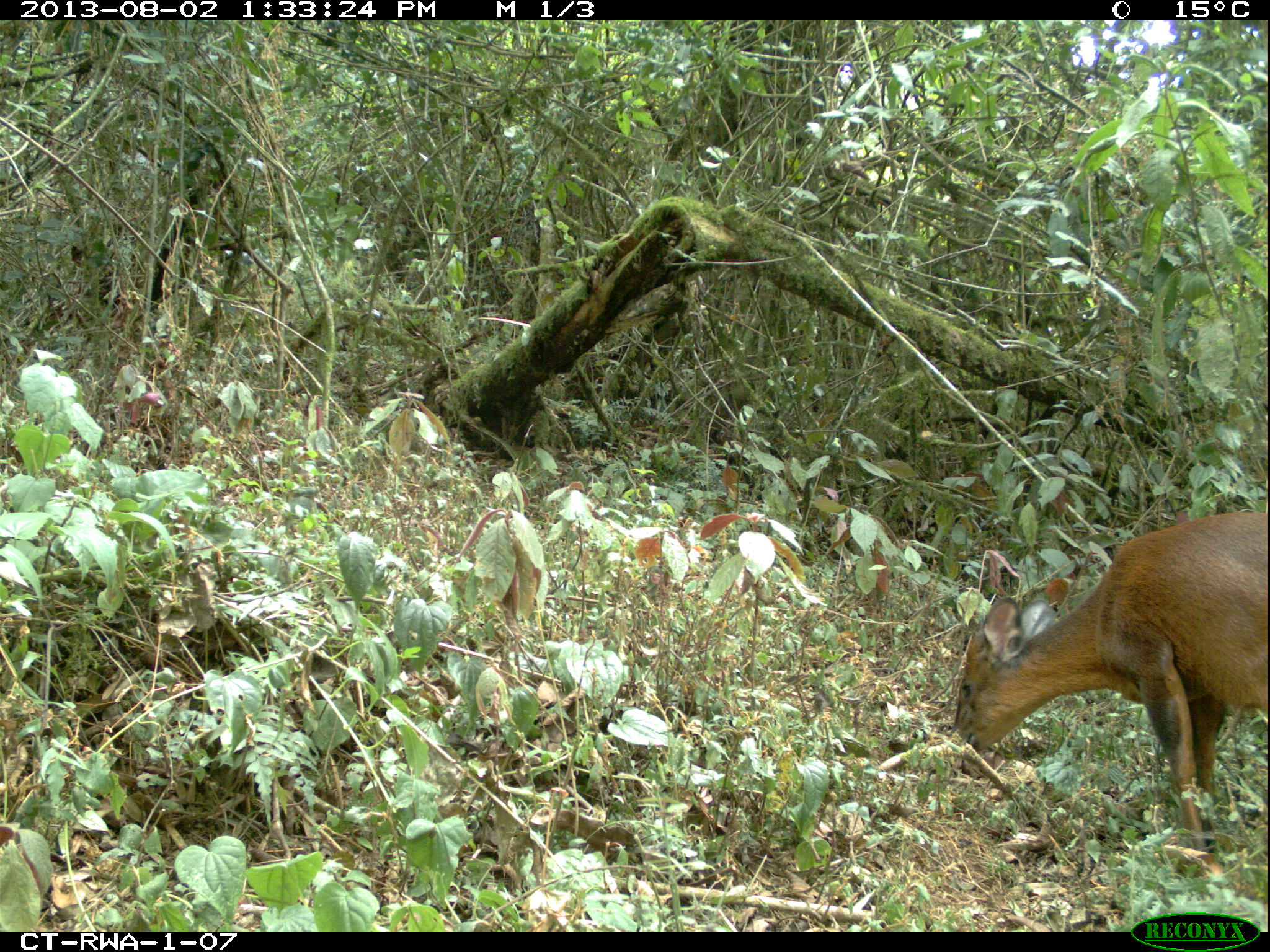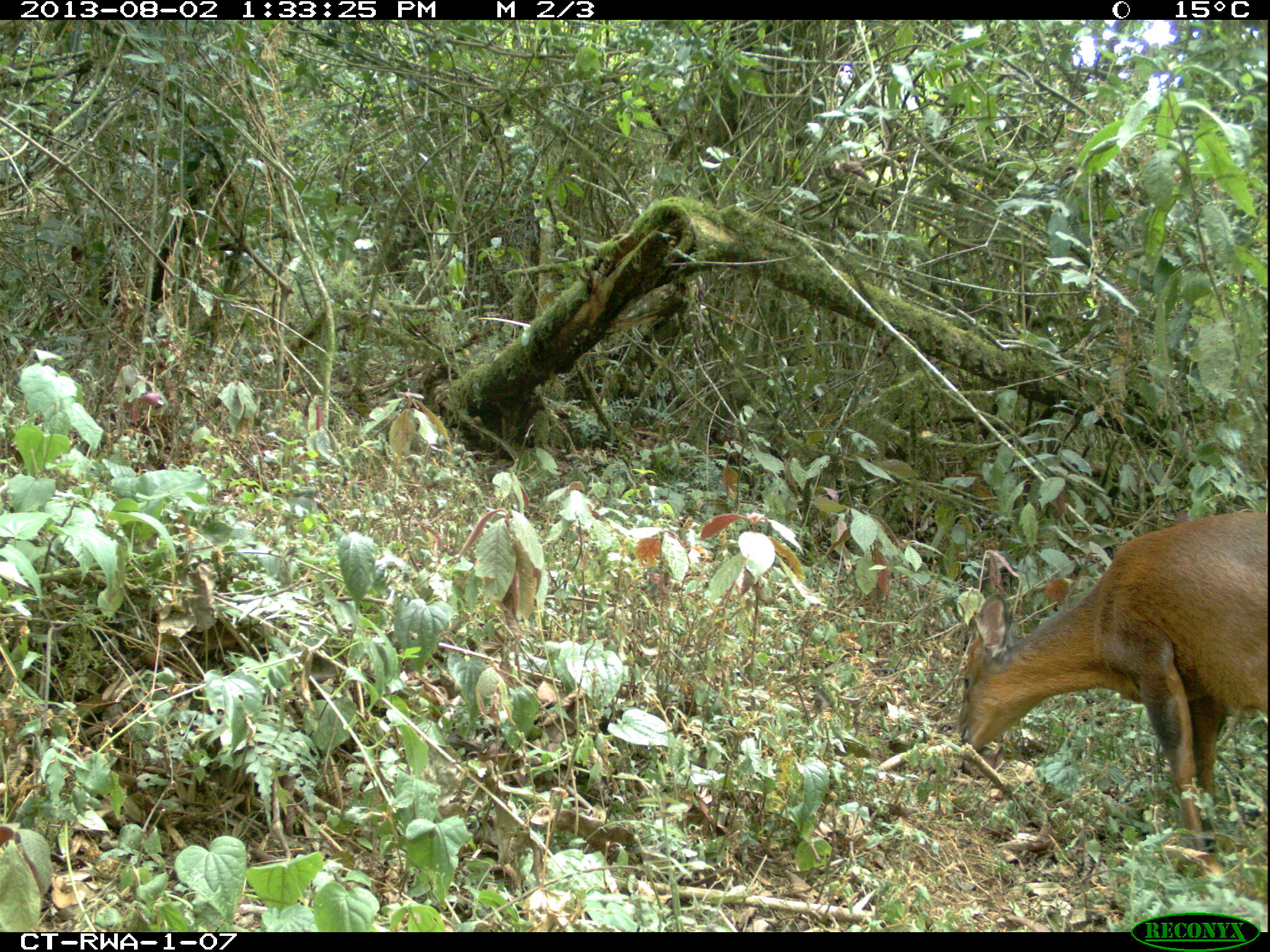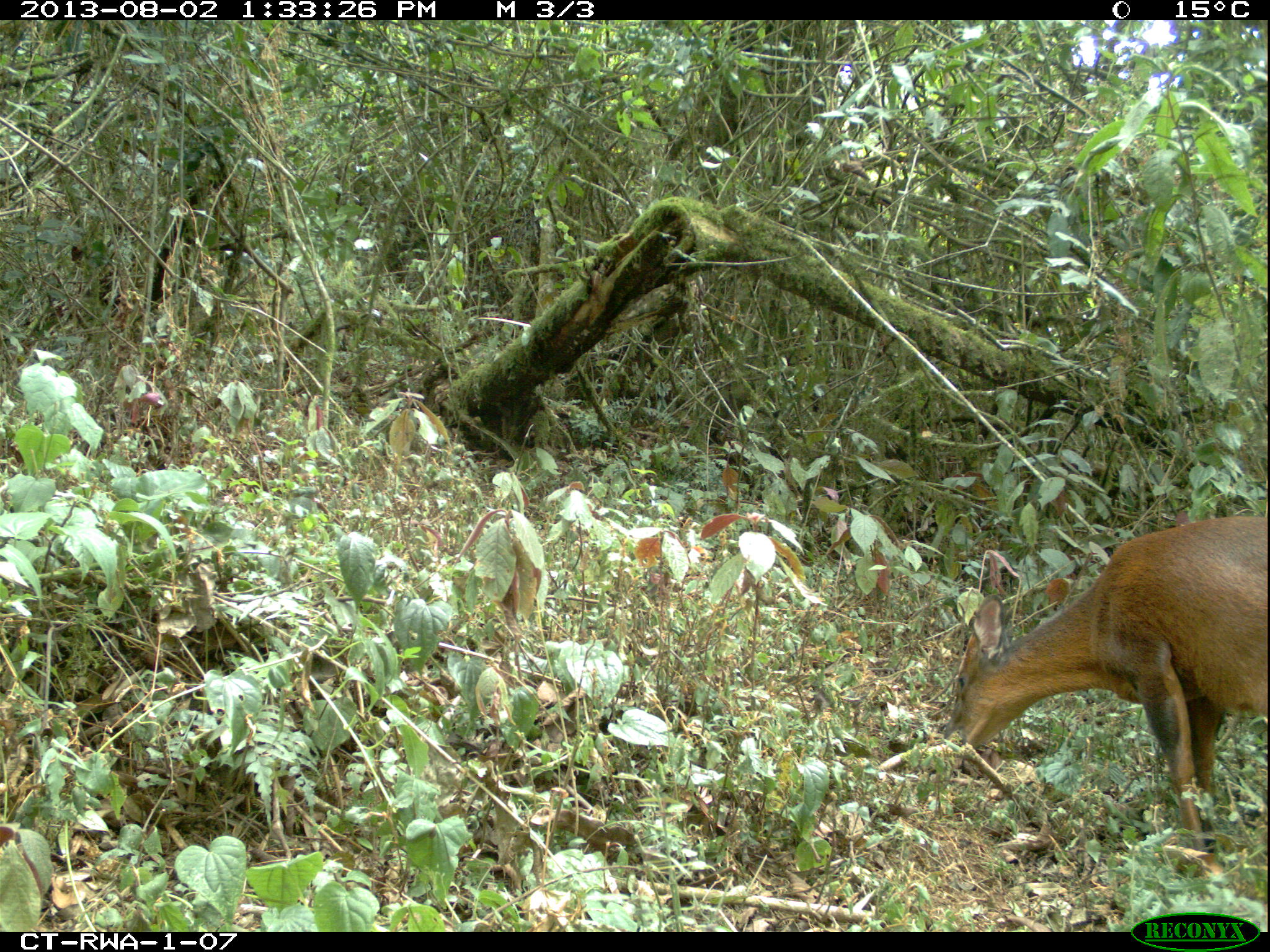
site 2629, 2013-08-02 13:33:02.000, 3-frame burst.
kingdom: Animalia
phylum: Chordata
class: Mammalia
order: Artiodactyla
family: Bovidae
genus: Cephalophus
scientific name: Cephalophus nigrifrons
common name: black-fronted duiker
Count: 1.